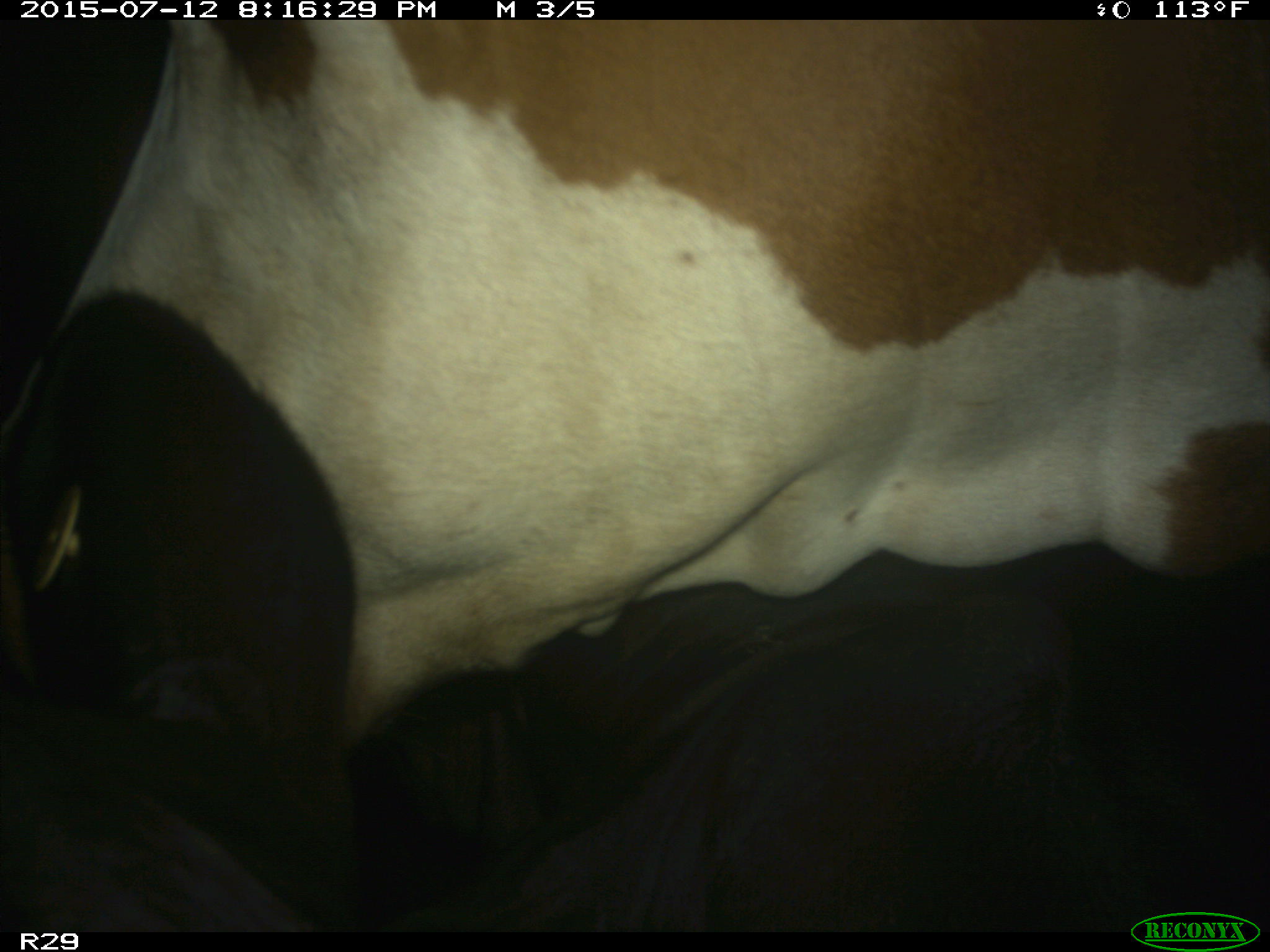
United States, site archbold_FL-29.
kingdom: Animalia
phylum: Chordata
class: Mammalia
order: Artiodactyla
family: Bovidae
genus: Bos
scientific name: Bos taurus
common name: domestic cow